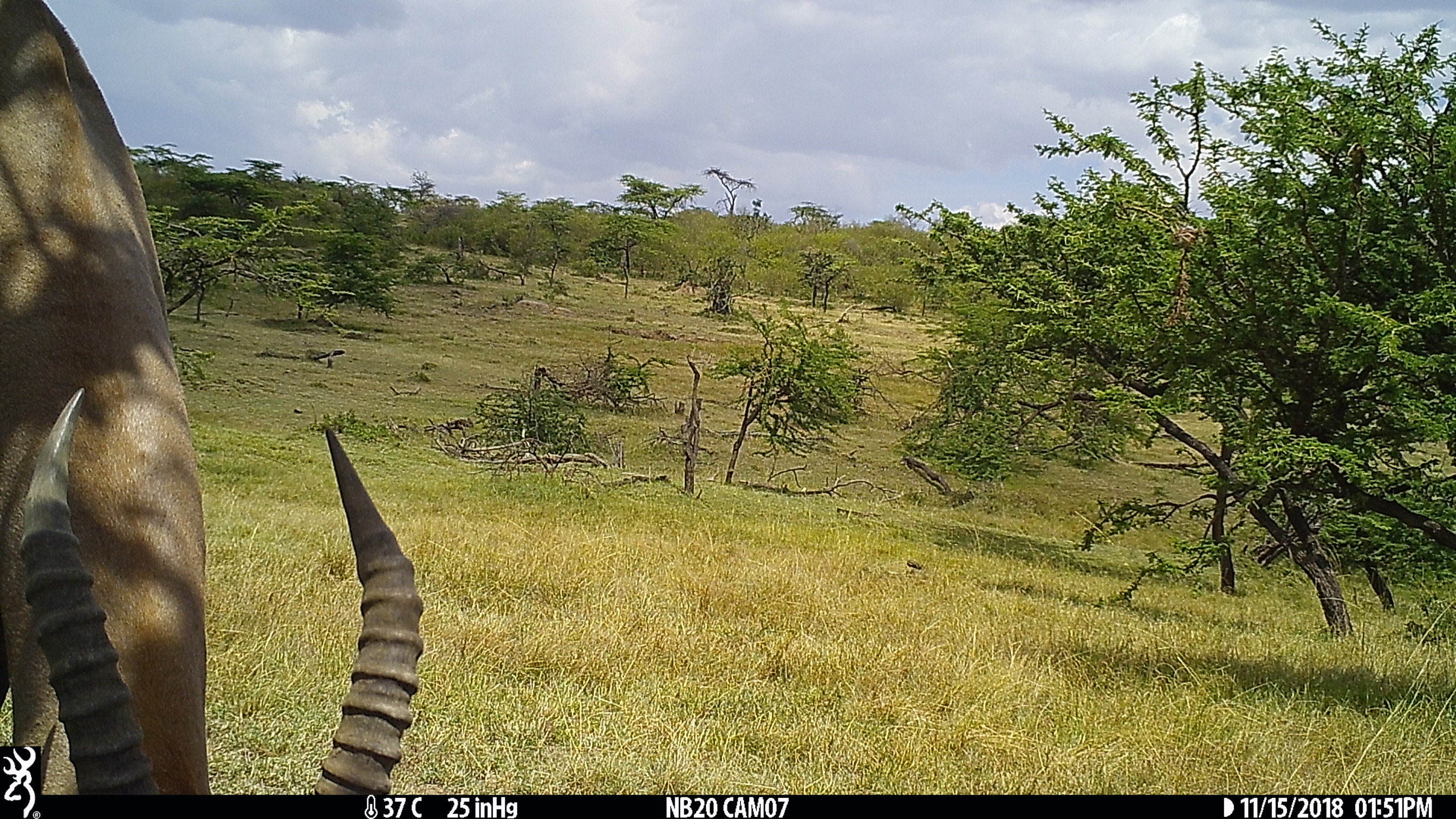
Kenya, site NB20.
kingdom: Animalia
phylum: Chordata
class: Mammalia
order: Artiodactyla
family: Bovidae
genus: Alcelaphus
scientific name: Alcelaphus buselaphus cokii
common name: coke's hartebeest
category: hartebeest cokes